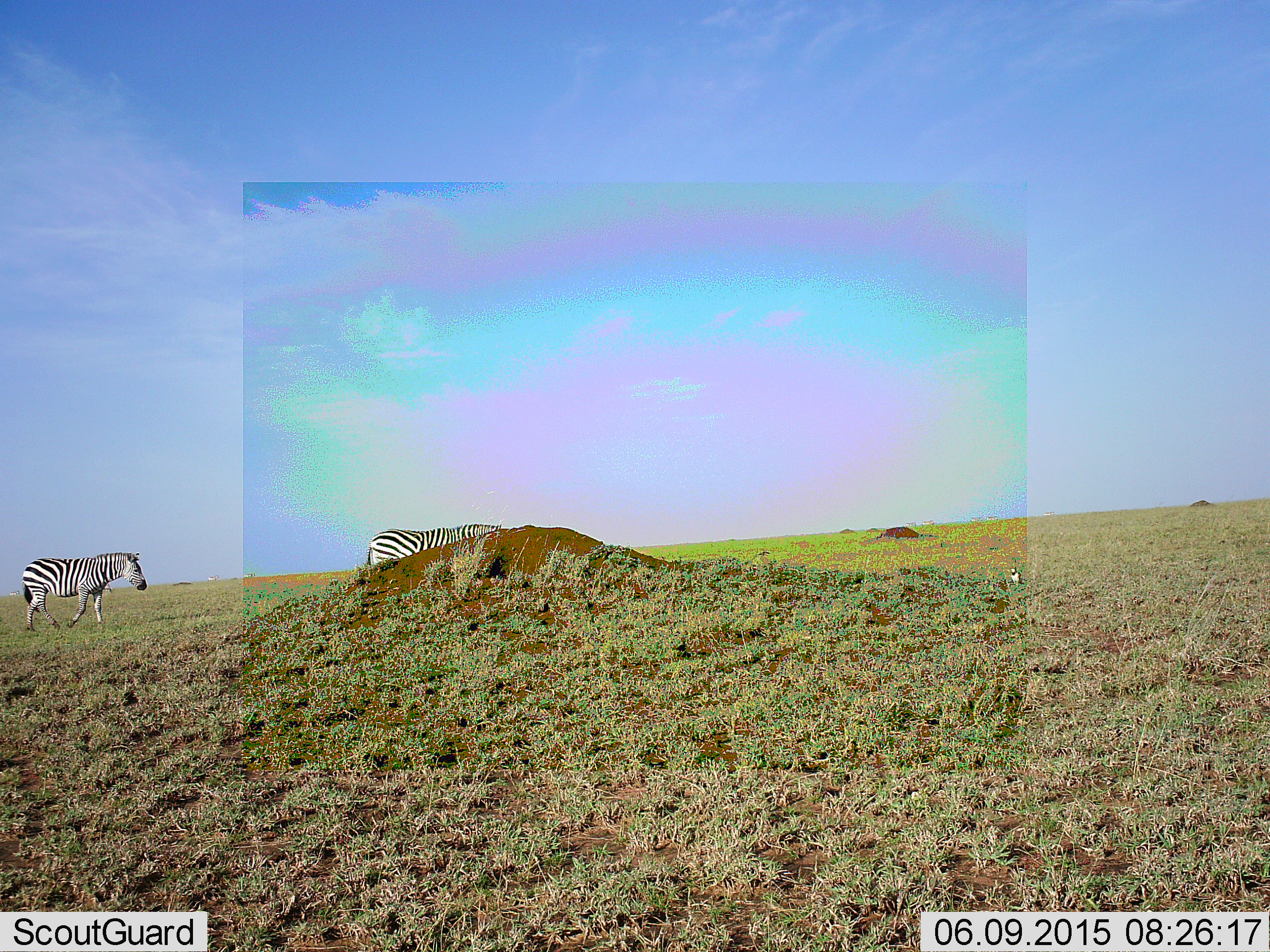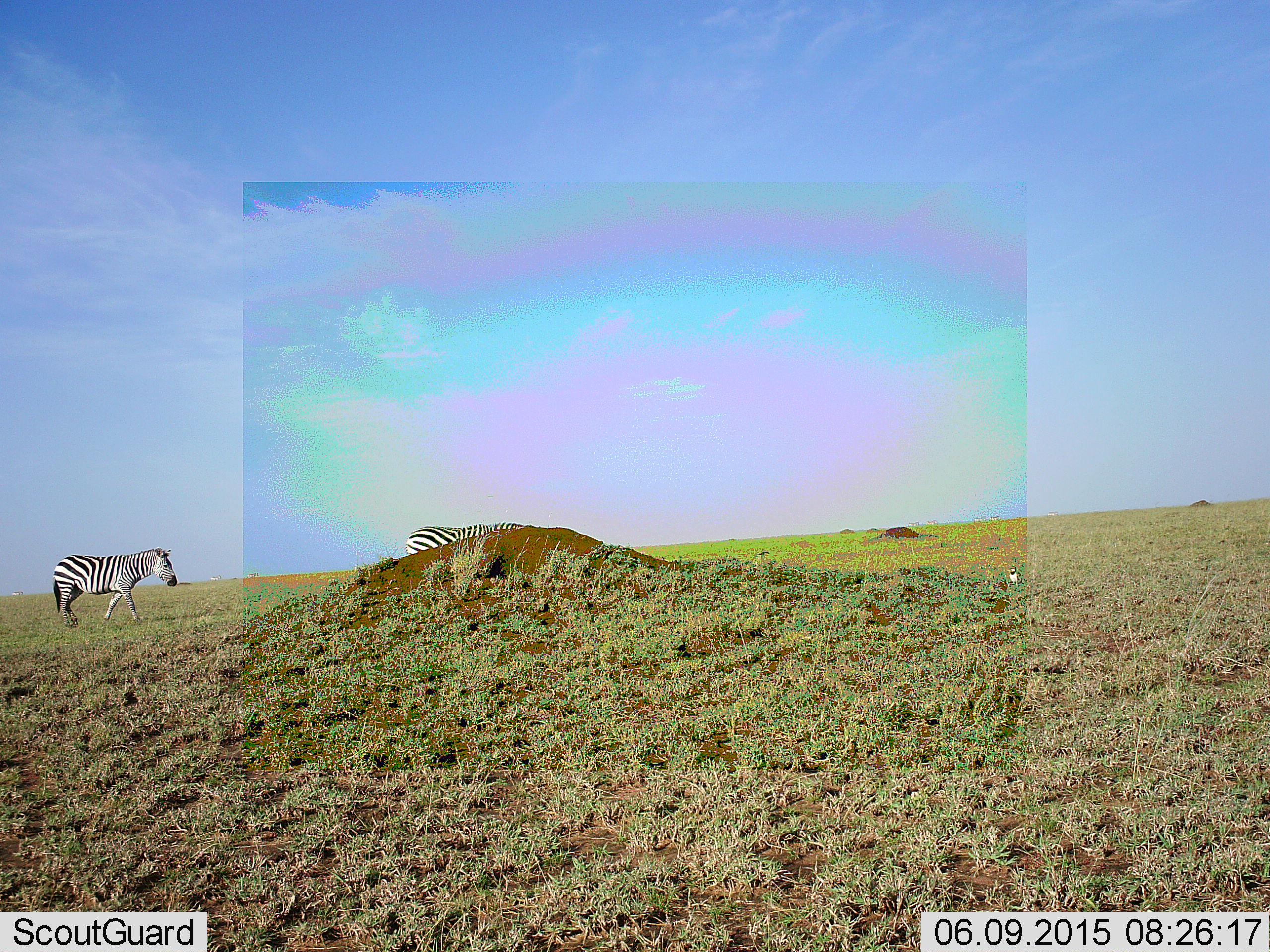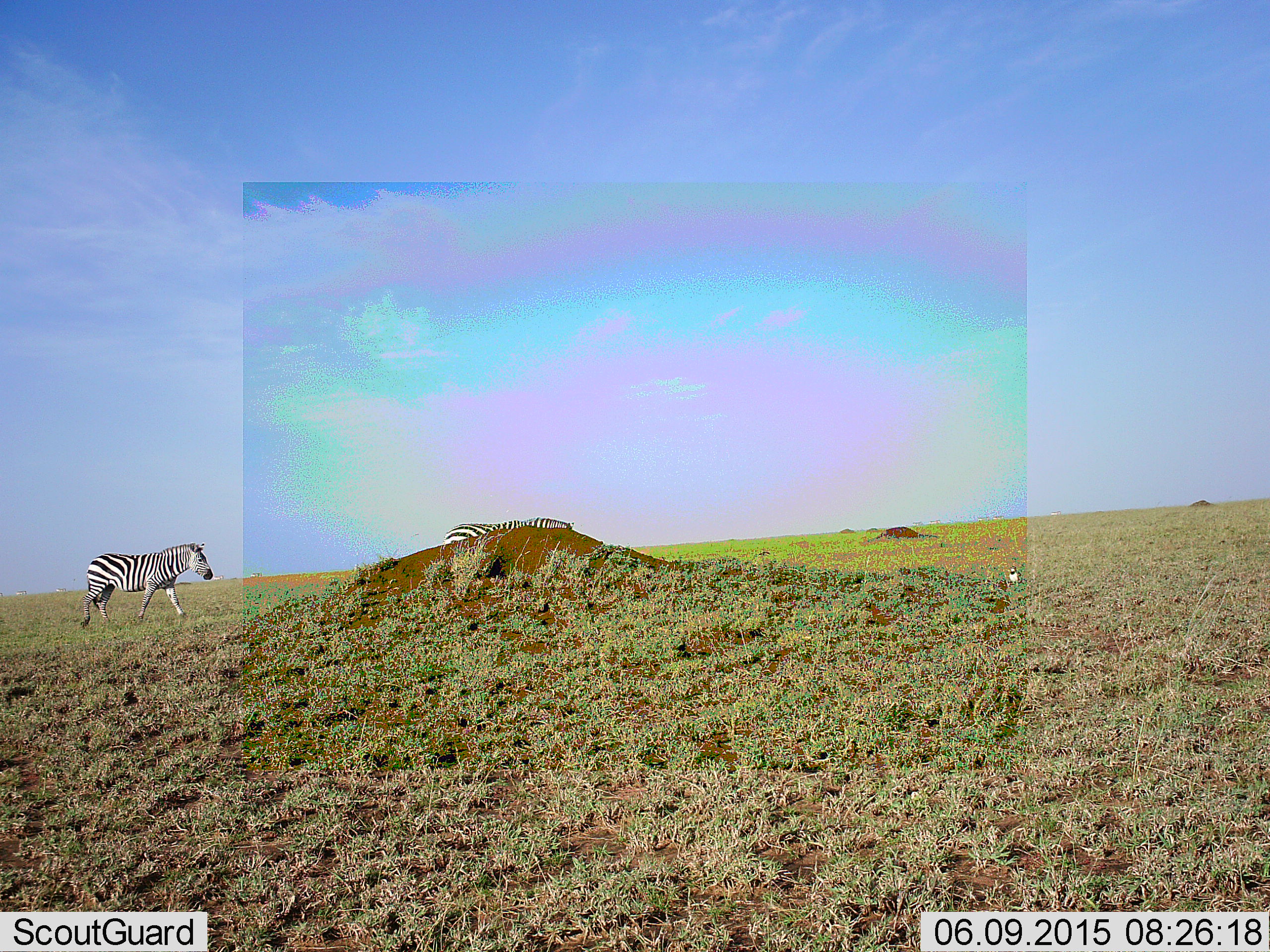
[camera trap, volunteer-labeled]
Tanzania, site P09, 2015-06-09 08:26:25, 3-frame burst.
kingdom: Animalia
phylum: Chordata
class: Mammalia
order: Perissodactyla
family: Equidae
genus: Equus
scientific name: Equus quagga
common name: plains zebra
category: zebra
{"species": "zebra (plains zebra) (Equus quagga)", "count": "2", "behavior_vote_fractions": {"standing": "9%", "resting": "0%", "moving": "100%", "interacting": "0%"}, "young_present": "0%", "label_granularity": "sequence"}